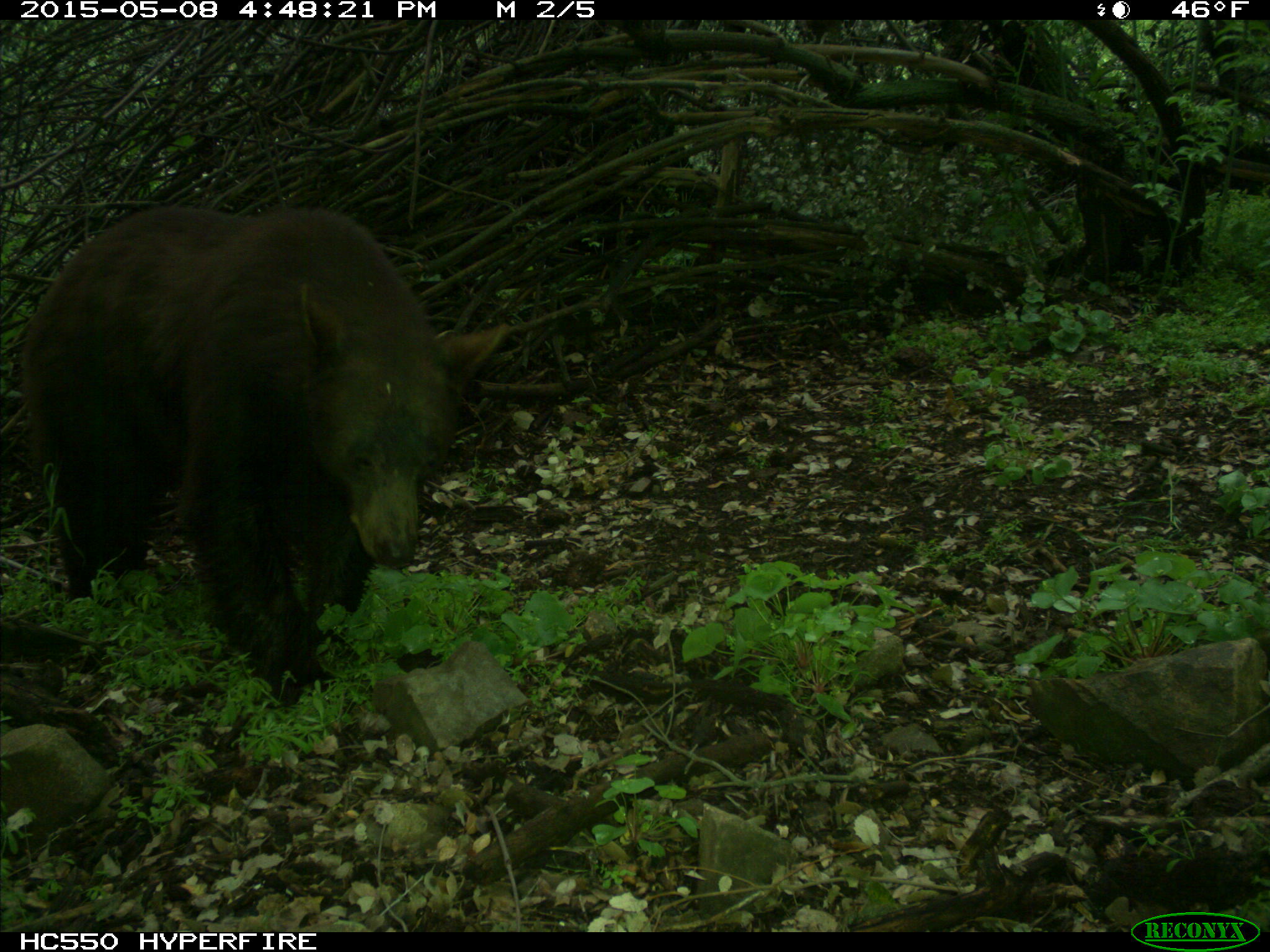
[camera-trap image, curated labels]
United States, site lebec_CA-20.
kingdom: Animalia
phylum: Chordata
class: Mammalia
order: Carnivora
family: Ursidae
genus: Ursus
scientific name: Ursus americanus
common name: american black bear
Ursus americanus (american black bear).